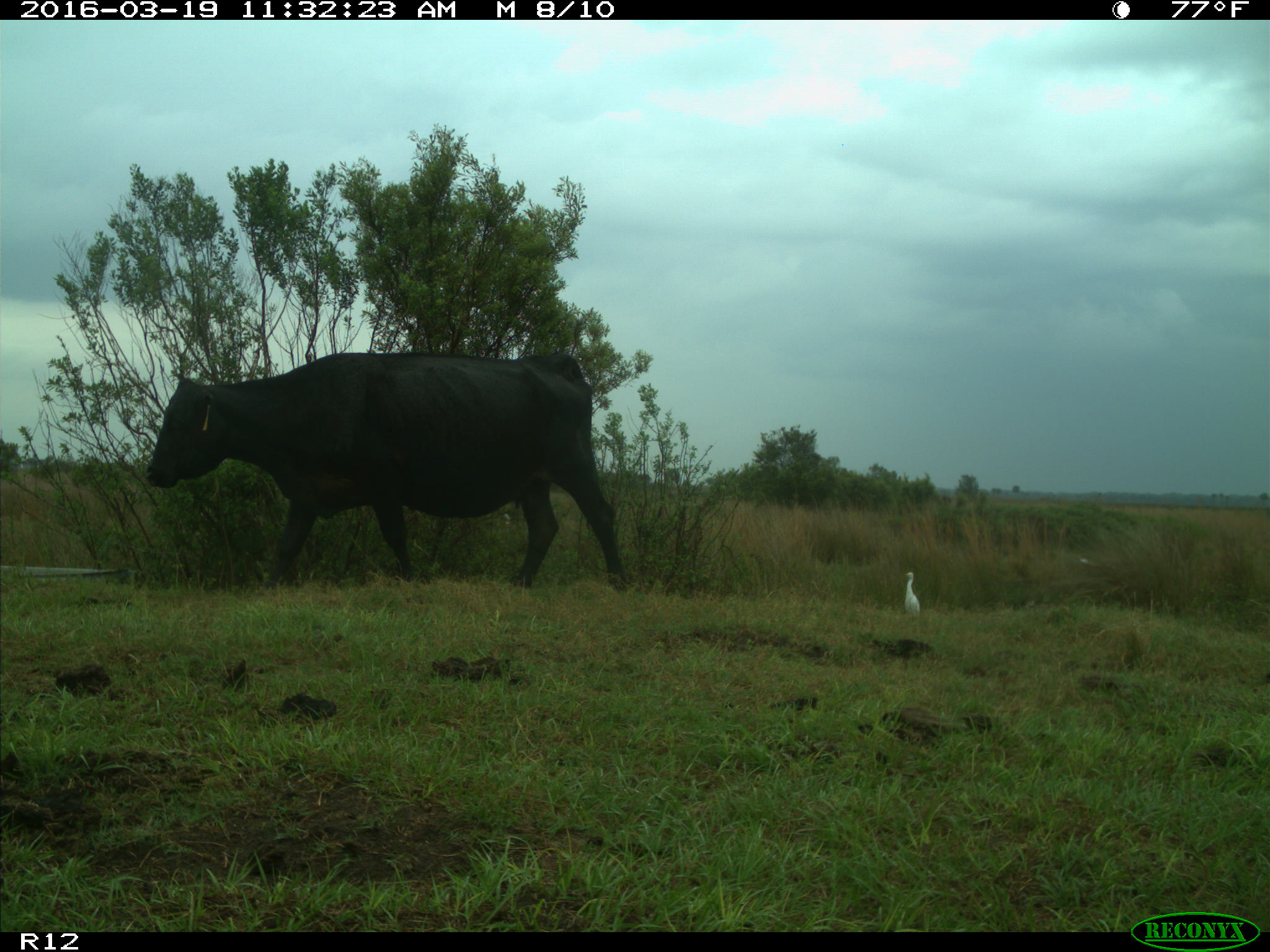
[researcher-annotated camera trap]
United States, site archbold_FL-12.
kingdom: Animalia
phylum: Chordata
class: Mammalia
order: Artiodactyla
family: Bovidae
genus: Bos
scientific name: Bos taurus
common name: domestic cow